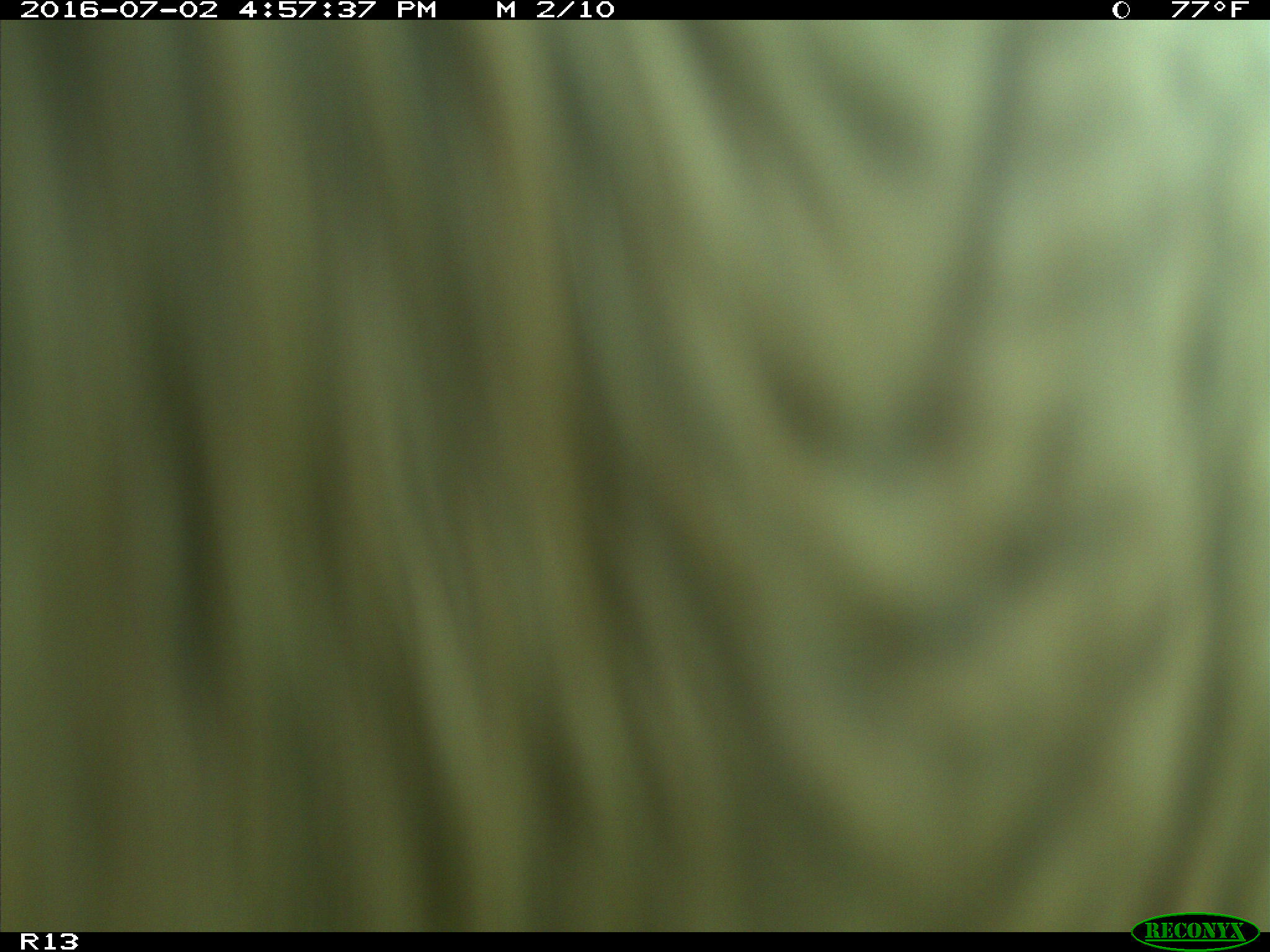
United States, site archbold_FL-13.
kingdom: Animalia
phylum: Chordata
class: Mammalia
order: Artiodactyla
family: Bovidae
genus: Bos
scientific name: Bos taurus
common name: domestic cow